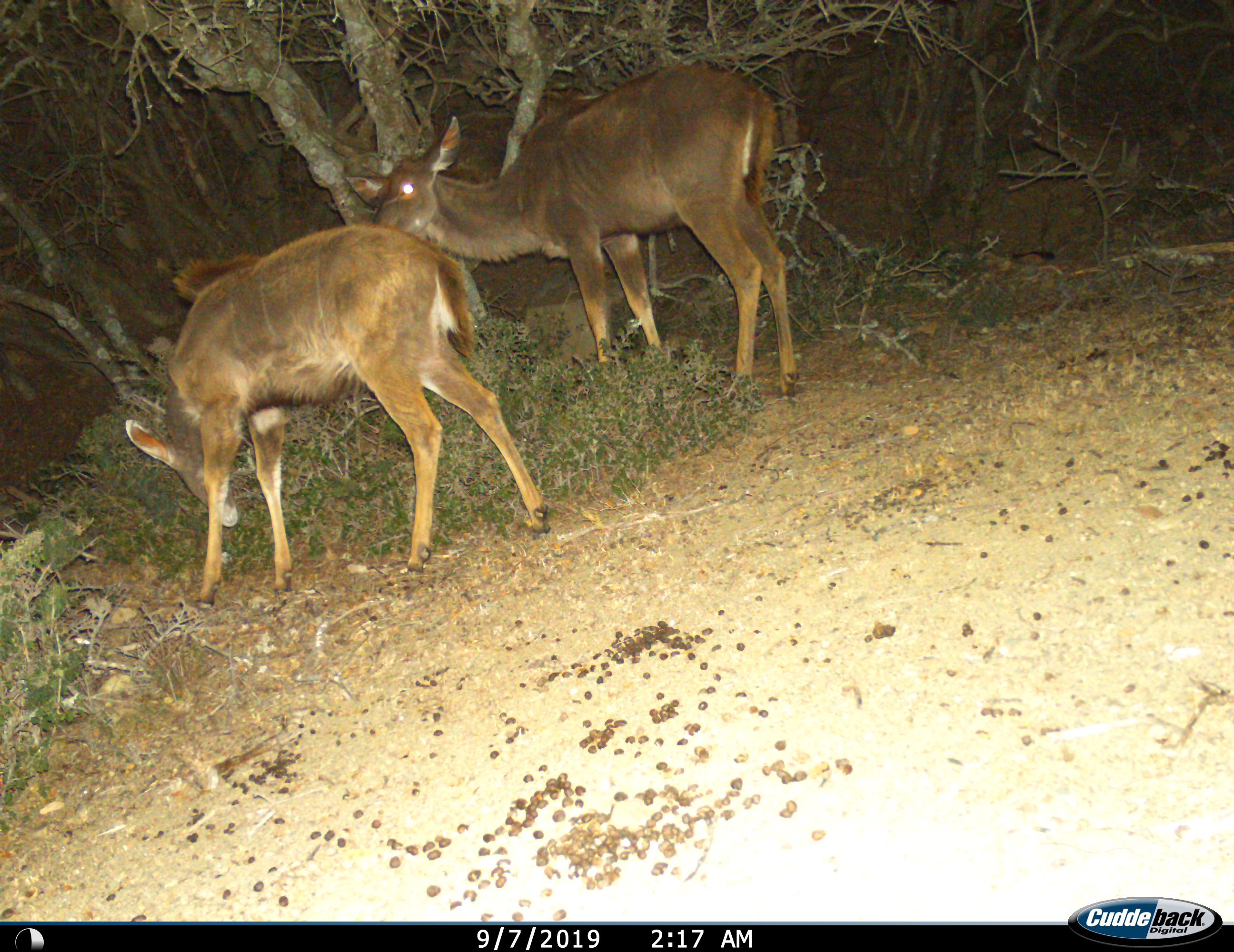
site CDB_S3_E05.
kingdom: Animalia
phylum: Chordata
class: Mammalia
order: Artiodactyla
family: Bovidae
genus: Tragelaphus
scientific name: Tragelaphus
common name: kudu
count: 2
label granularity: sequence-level